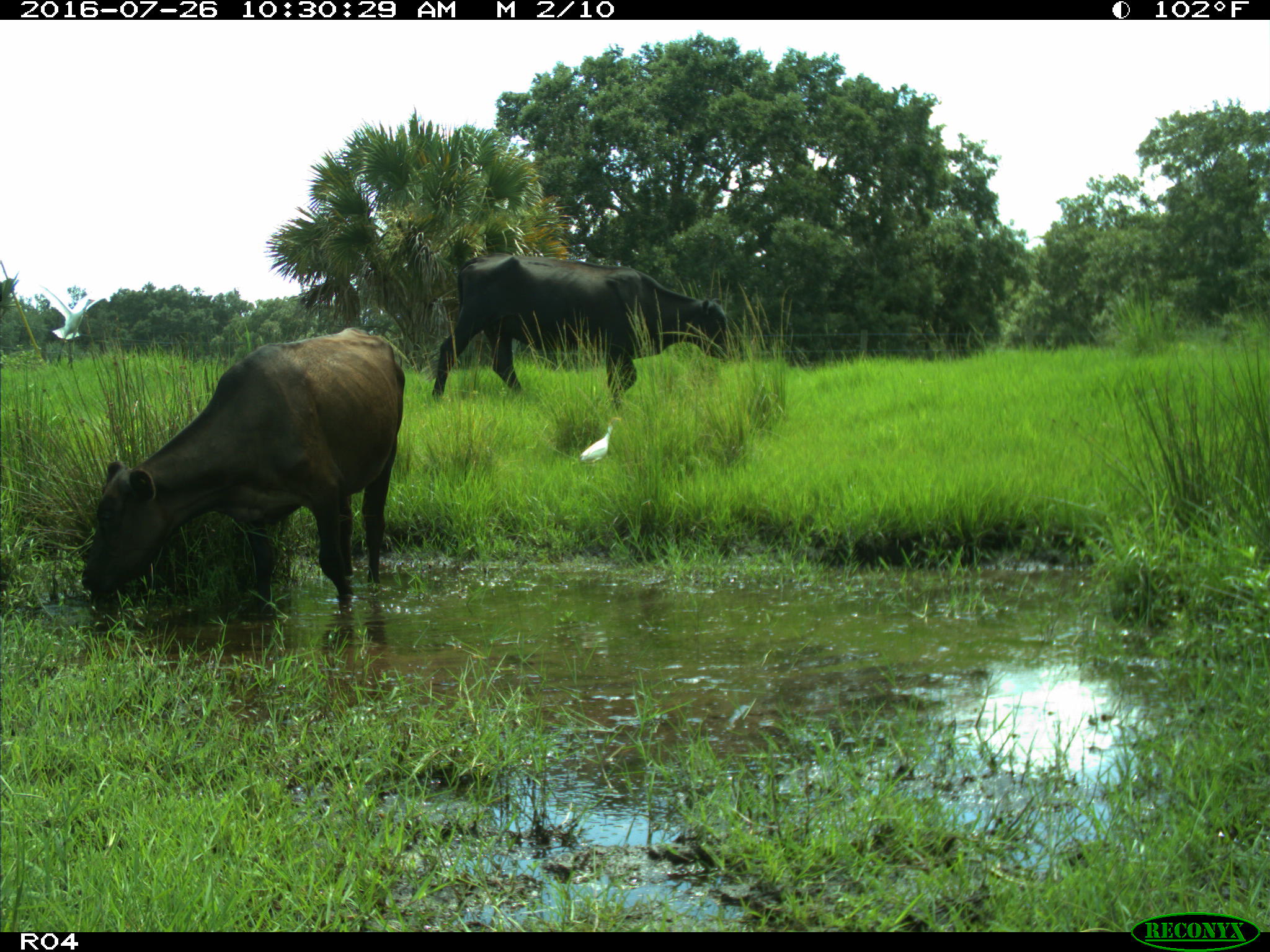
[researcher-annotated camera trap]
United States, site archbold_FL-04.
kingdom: Animalia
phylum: Chordata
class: Mammalia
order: Artiodactyla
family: Bovidae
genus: Bos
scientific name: Bos taurus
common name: domestic cow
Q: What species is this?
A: Bos taurus (domestic cow).